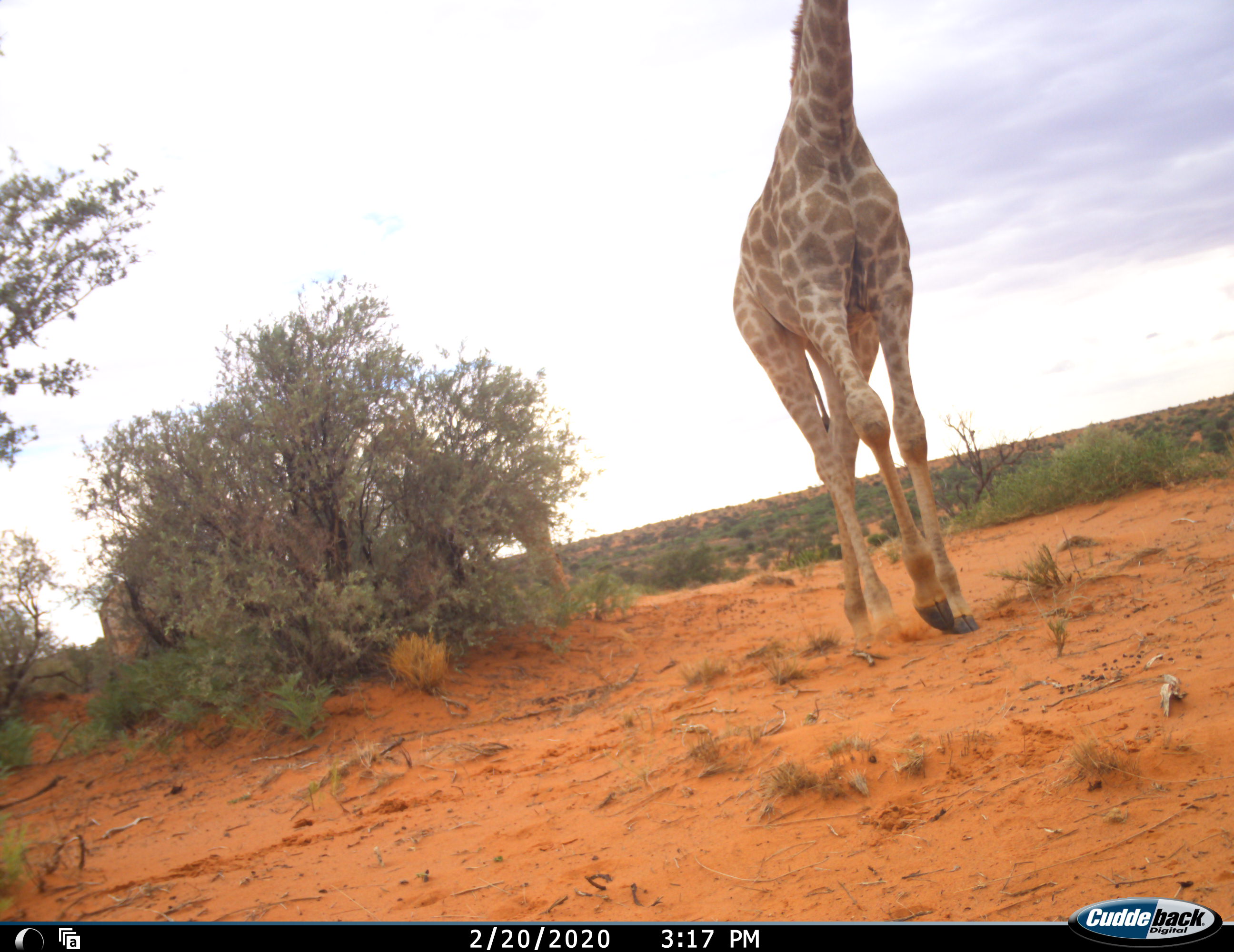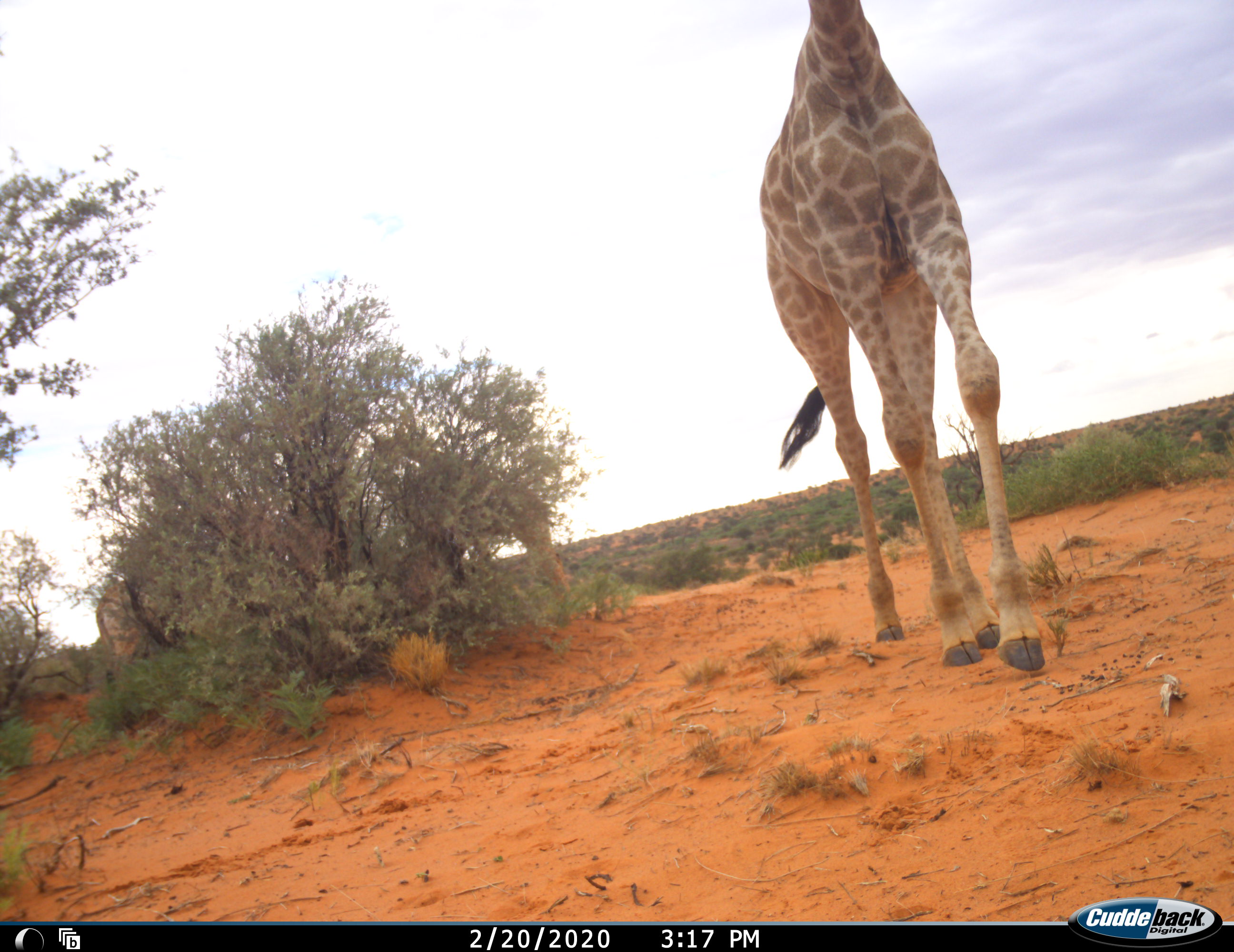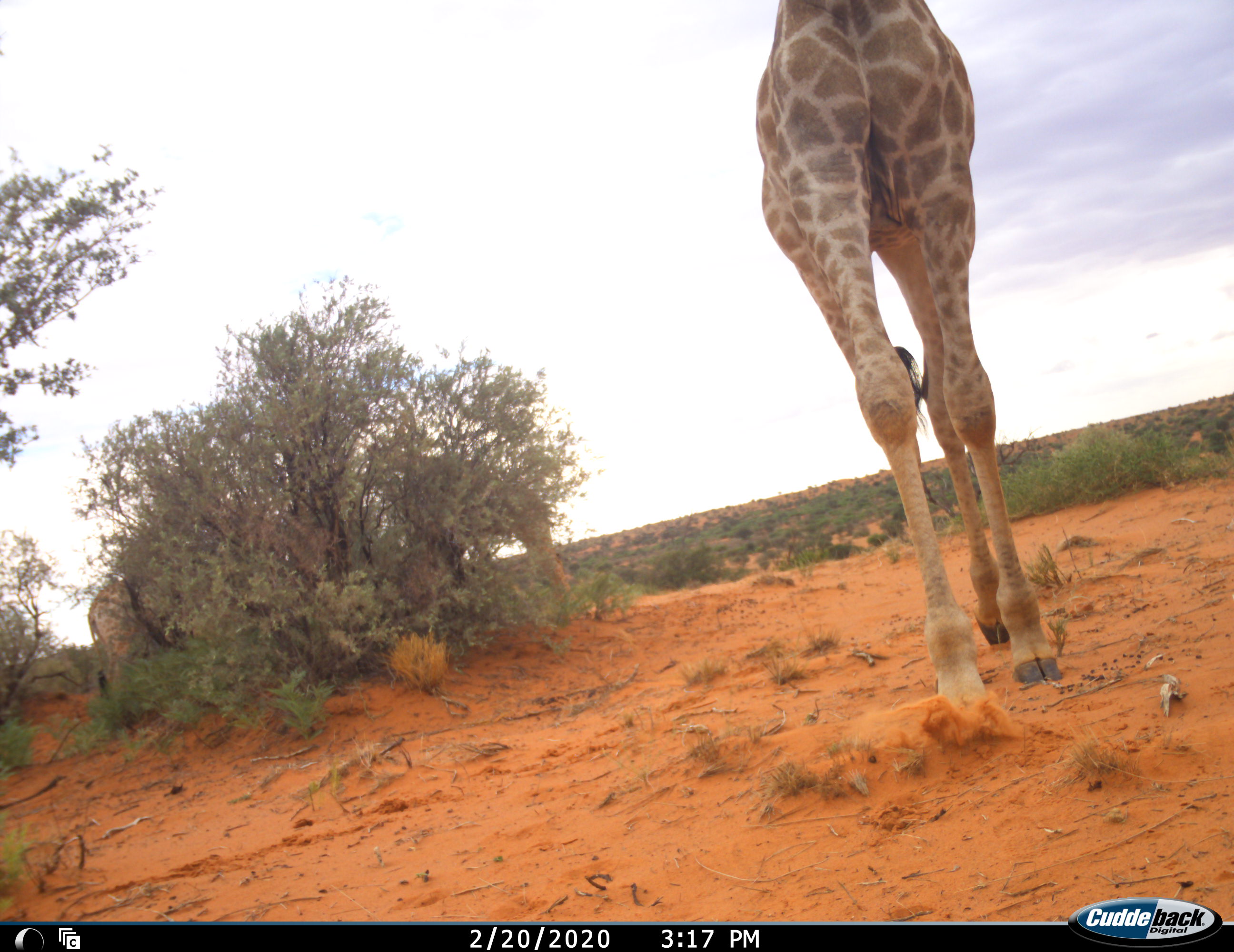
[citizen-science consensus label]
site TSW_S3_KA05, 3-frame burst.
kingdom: Animalia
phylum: Chordata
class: Mammalia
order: Artiodactyla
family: Giraffidae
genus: Giraffa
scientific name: Giraffa camelopardalis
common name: giraffe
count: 3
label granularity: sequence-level